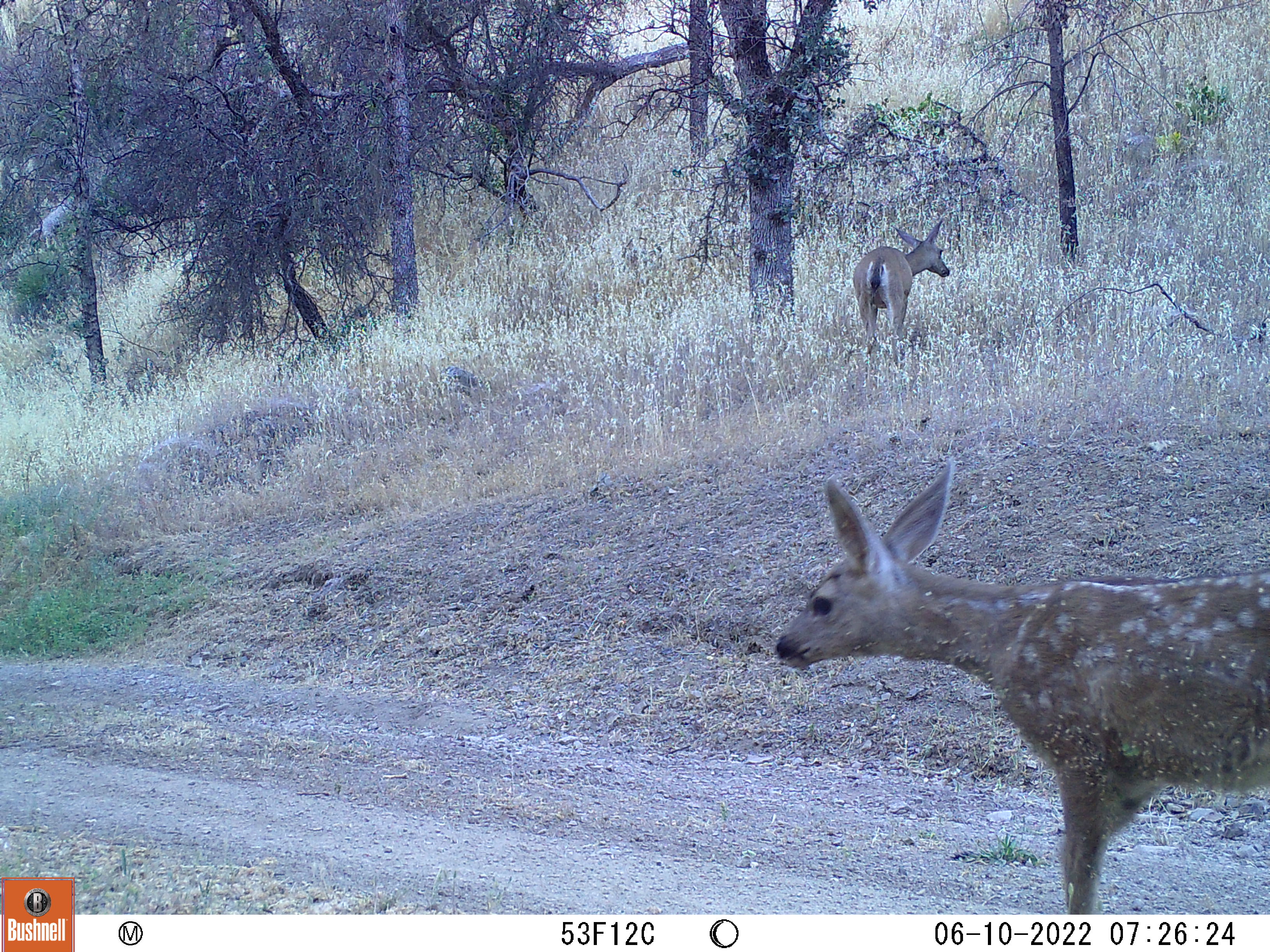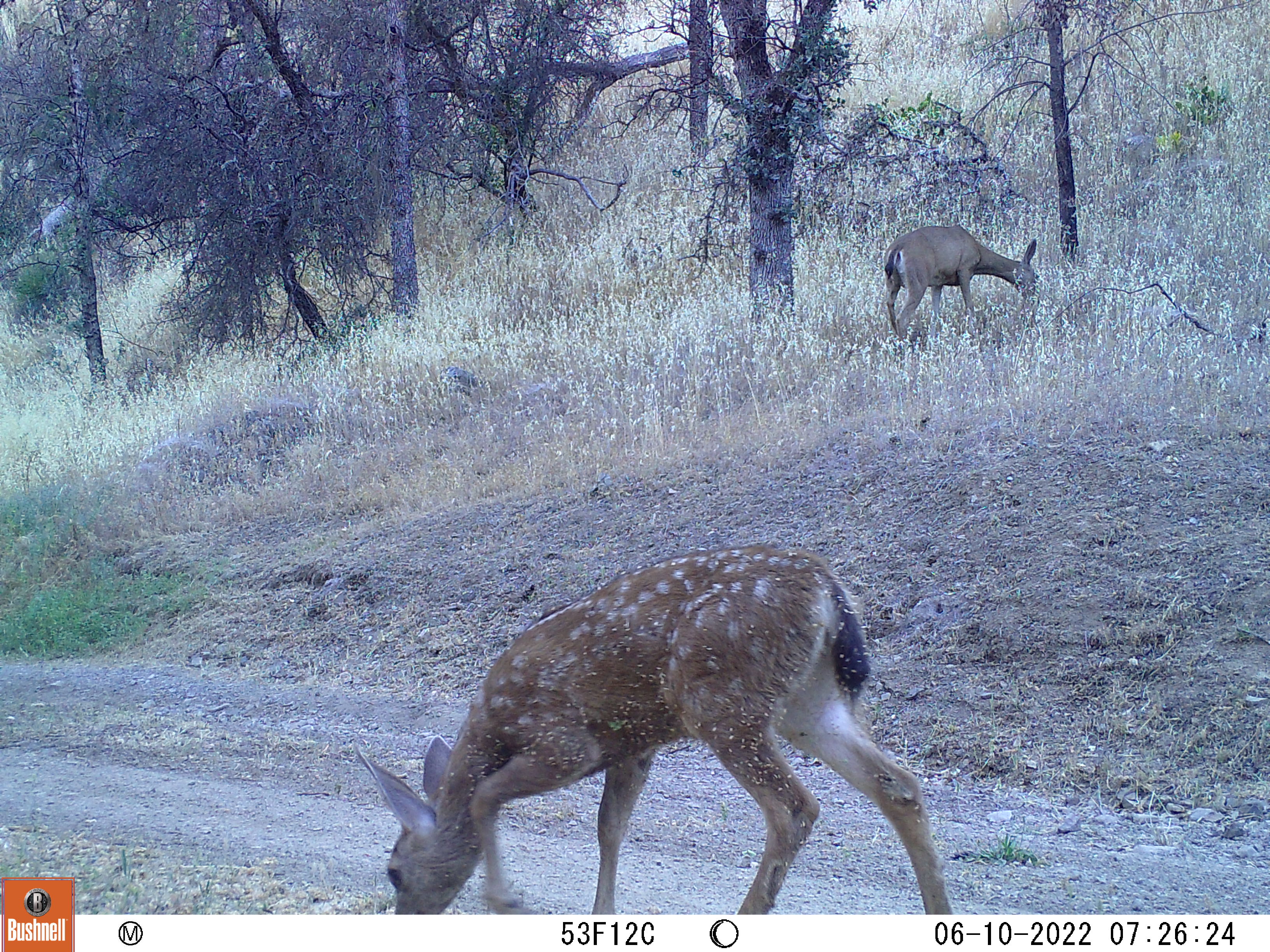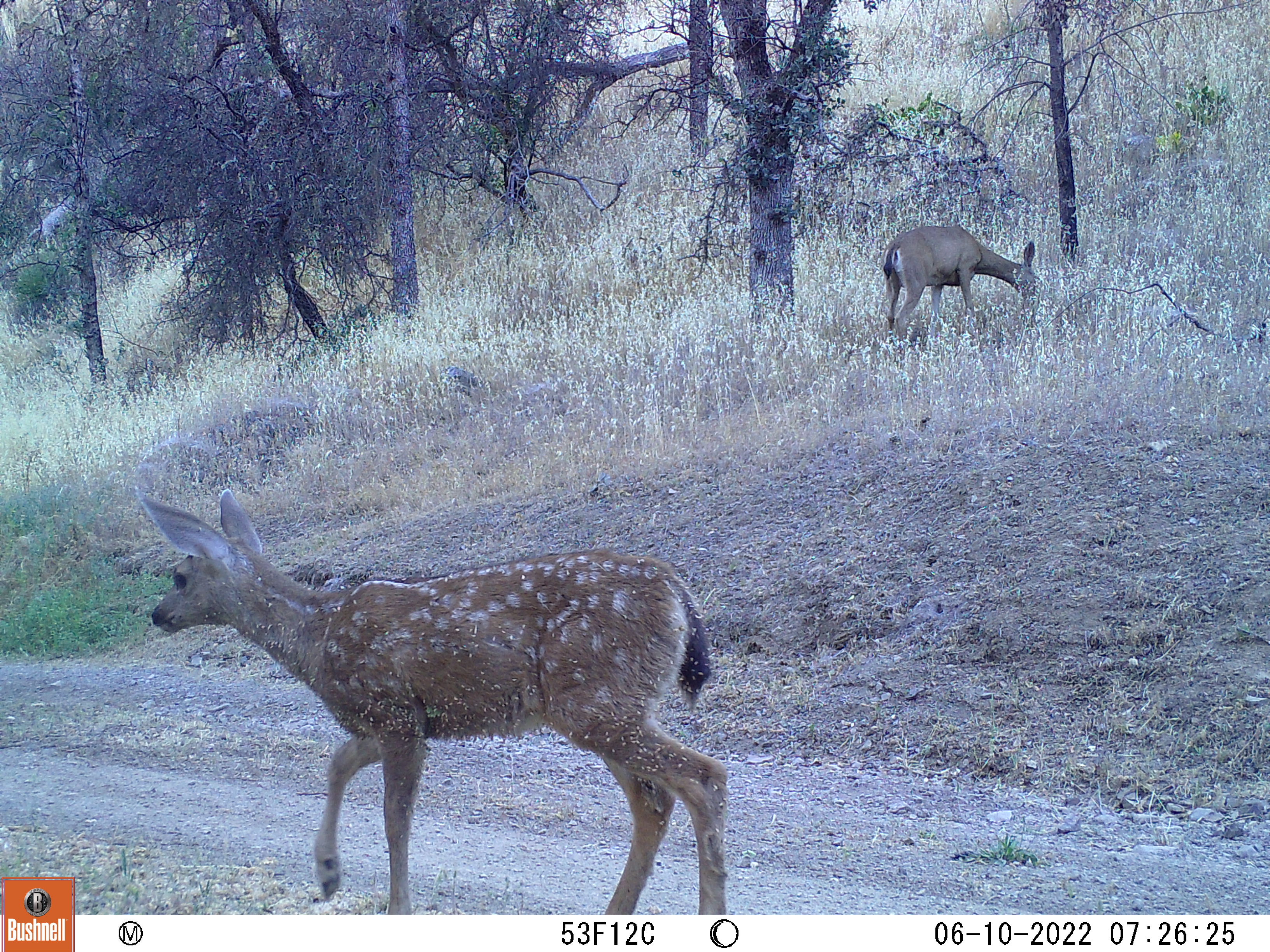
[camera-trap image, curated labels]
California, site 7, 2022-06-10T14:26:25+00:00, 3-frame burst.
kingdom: Animalia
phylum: Chordata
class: Mammalia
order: Artiodactyla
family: Cervidae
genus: Odocoileus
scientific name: Odocoileus hemionus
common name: mule deer